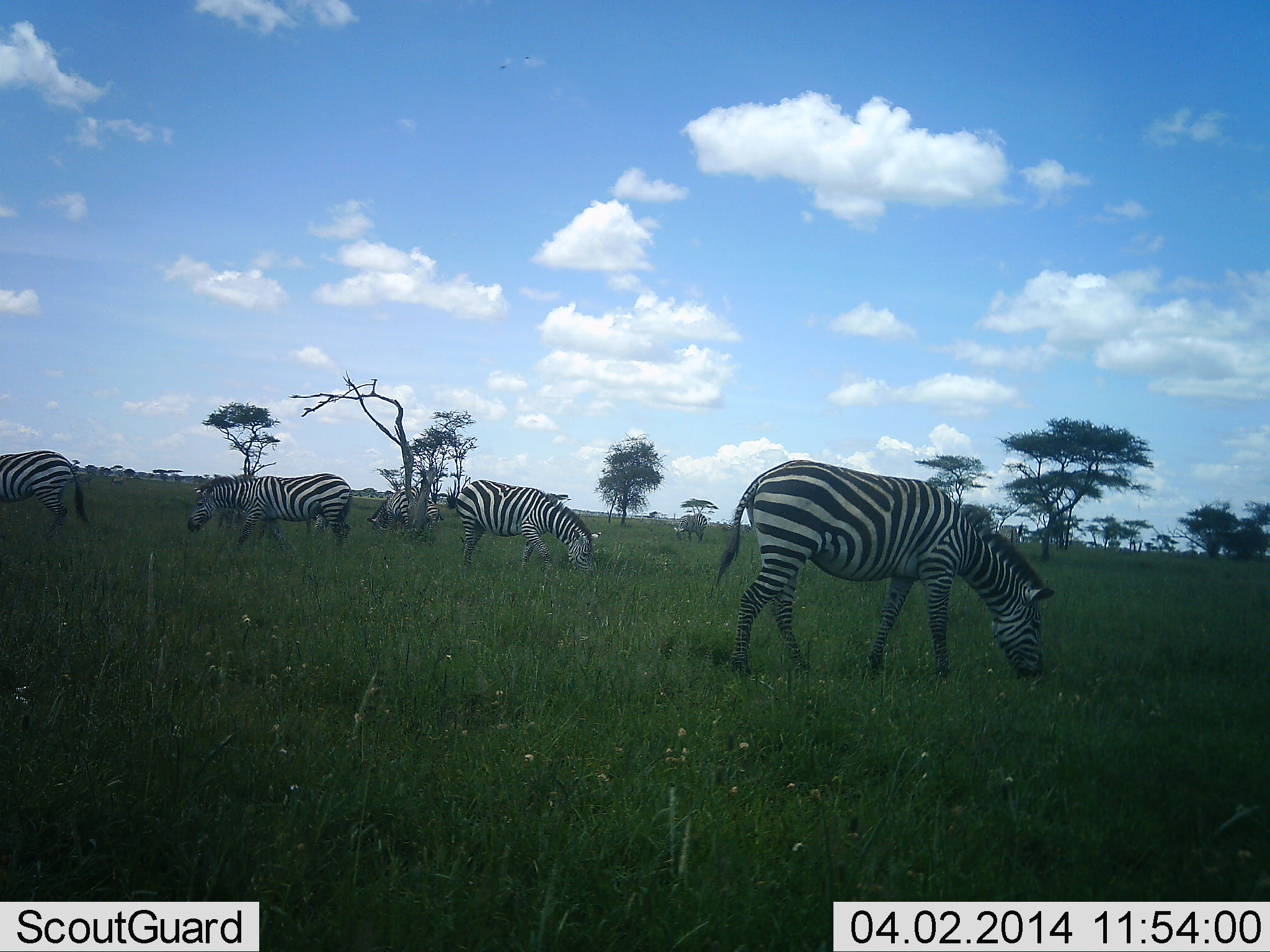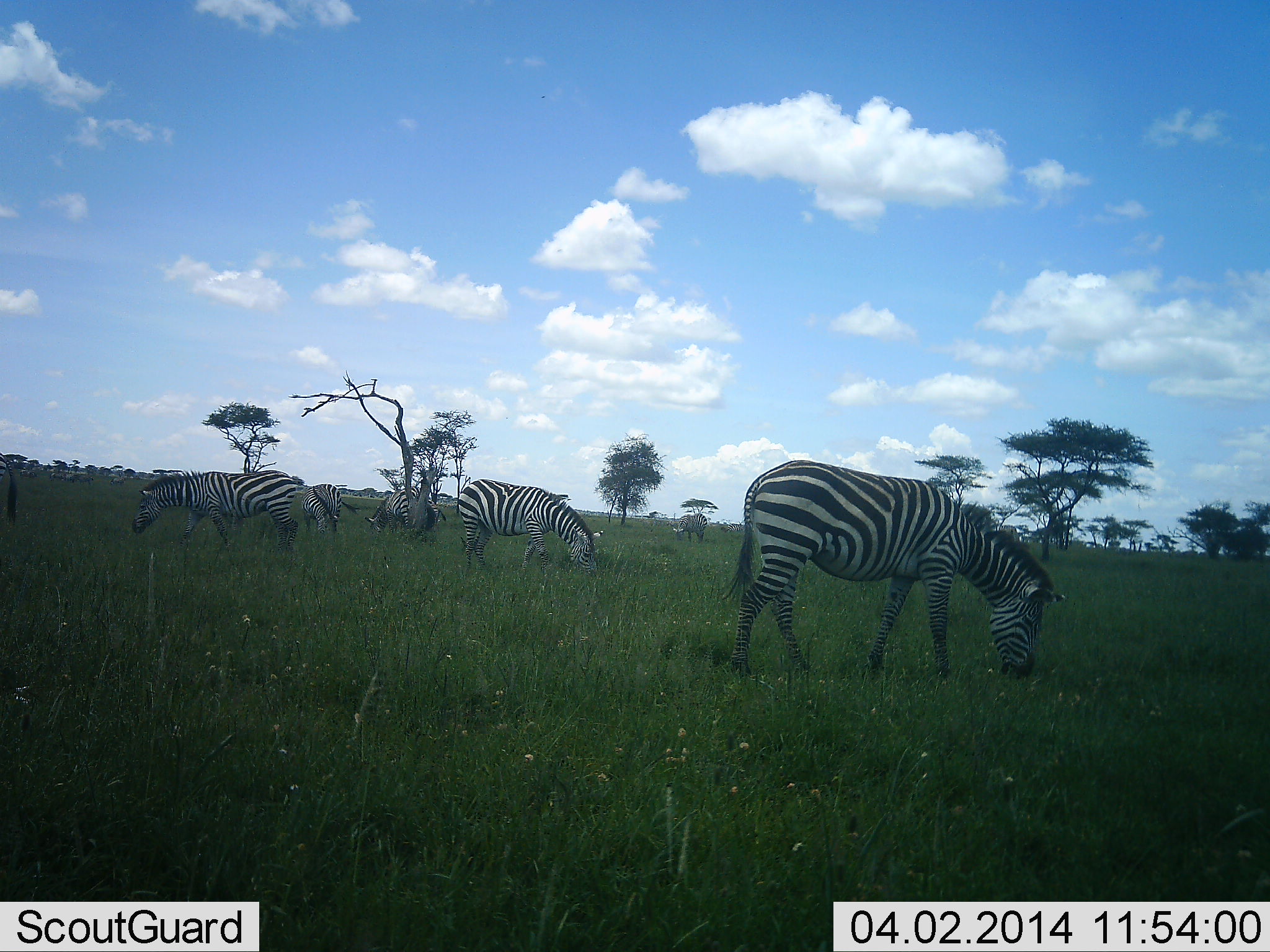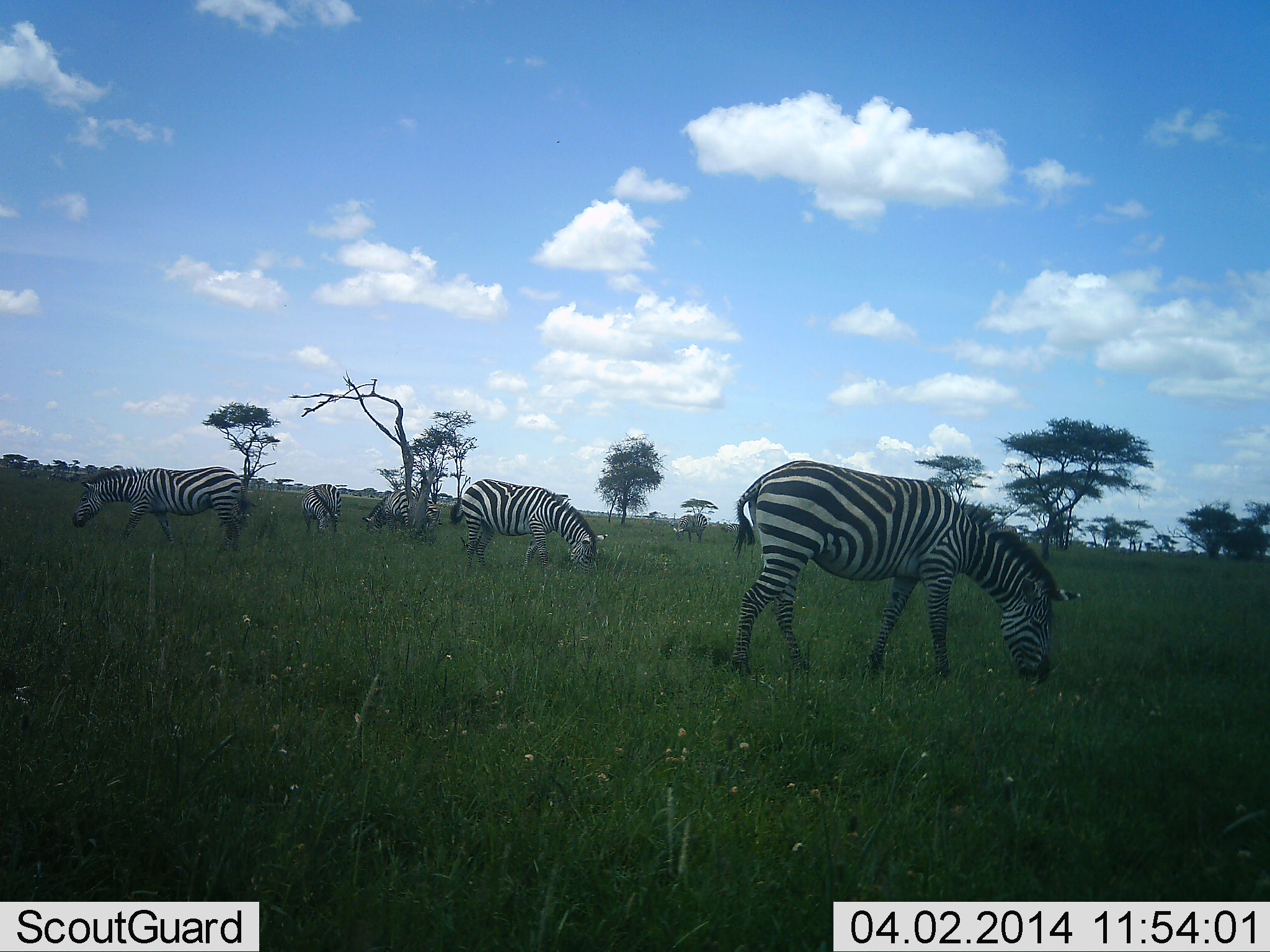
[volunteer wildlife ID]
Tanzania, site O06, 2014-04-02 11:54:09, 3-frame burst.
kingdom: Animalia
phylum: Chordata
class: Mammalia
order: Perissodactyla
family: Equidae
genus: Equus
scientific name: Equus quagga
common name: plains zebra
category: zebra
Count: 6.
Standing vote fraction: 30%.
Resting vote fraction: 0%.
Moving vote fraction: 50%.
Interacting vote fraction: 0%.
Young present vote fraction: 0%.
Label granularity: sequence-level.